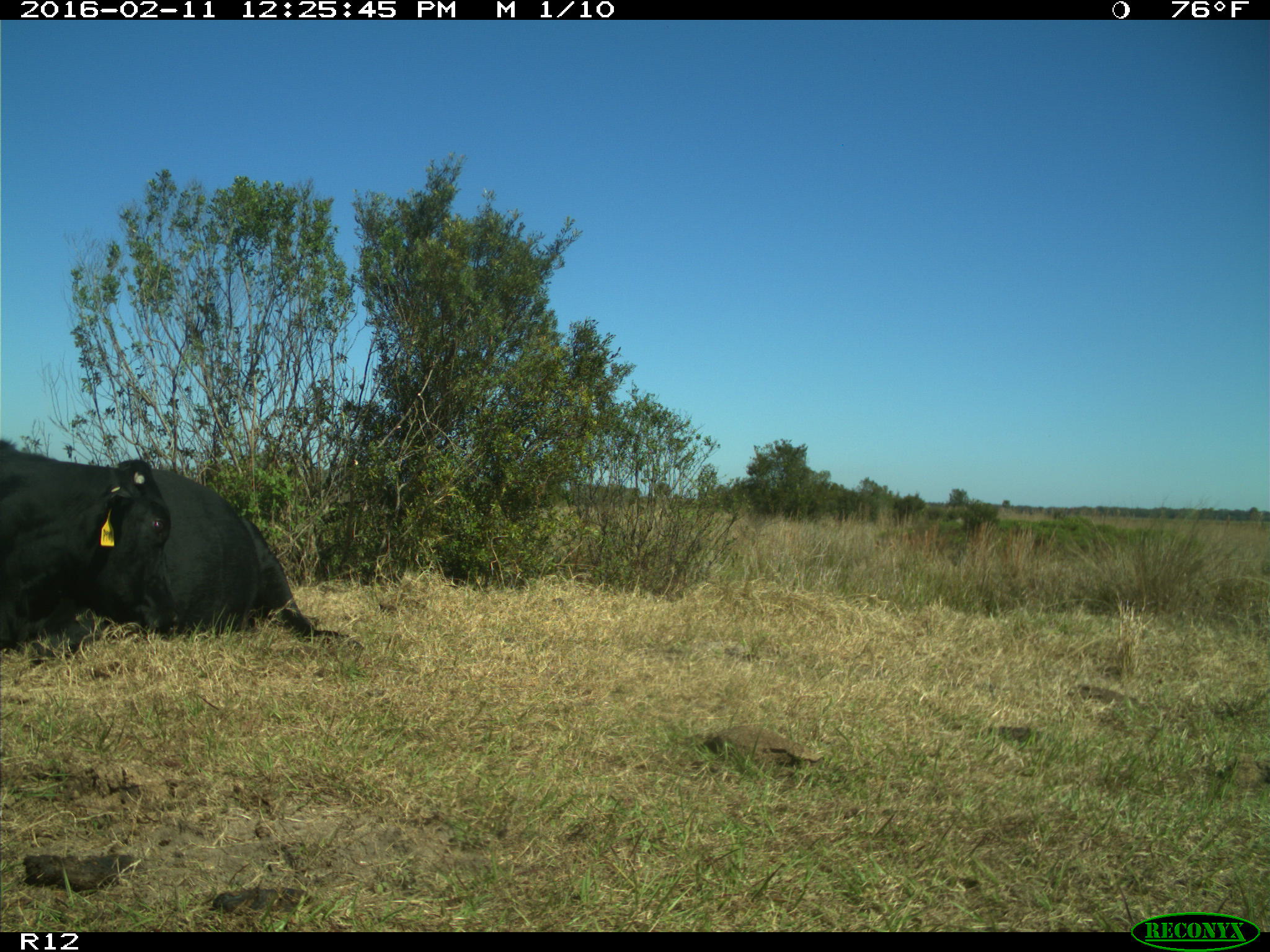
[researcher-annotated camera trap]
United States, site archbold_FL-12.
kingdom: Animalia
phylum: Chordata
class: Mammalia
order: Artiodactyla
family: Bovidae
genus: Bos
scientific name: Bos taurus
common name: domestic cow